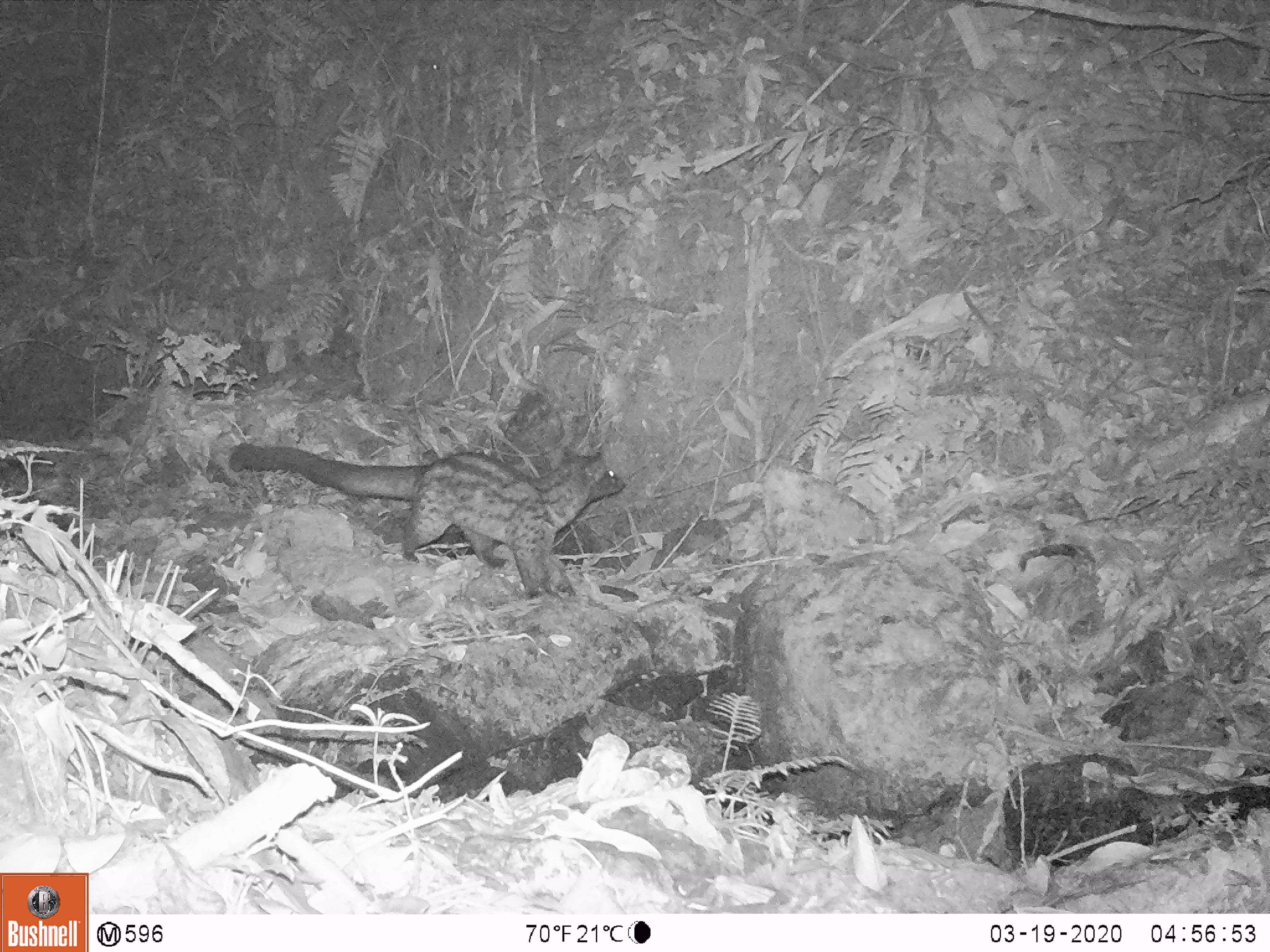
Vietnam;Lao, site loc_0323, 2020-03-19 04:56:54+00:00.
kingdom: Animalia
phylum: Chordata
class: Mammalia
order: Carnivora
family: Viverridae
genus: Paradoxurus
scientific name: Paradoxurus hermaphroditus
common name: common palm civet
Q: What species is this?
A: Common palm civet (Paradoxurus hermaphroditus).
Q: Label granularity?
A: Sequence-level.